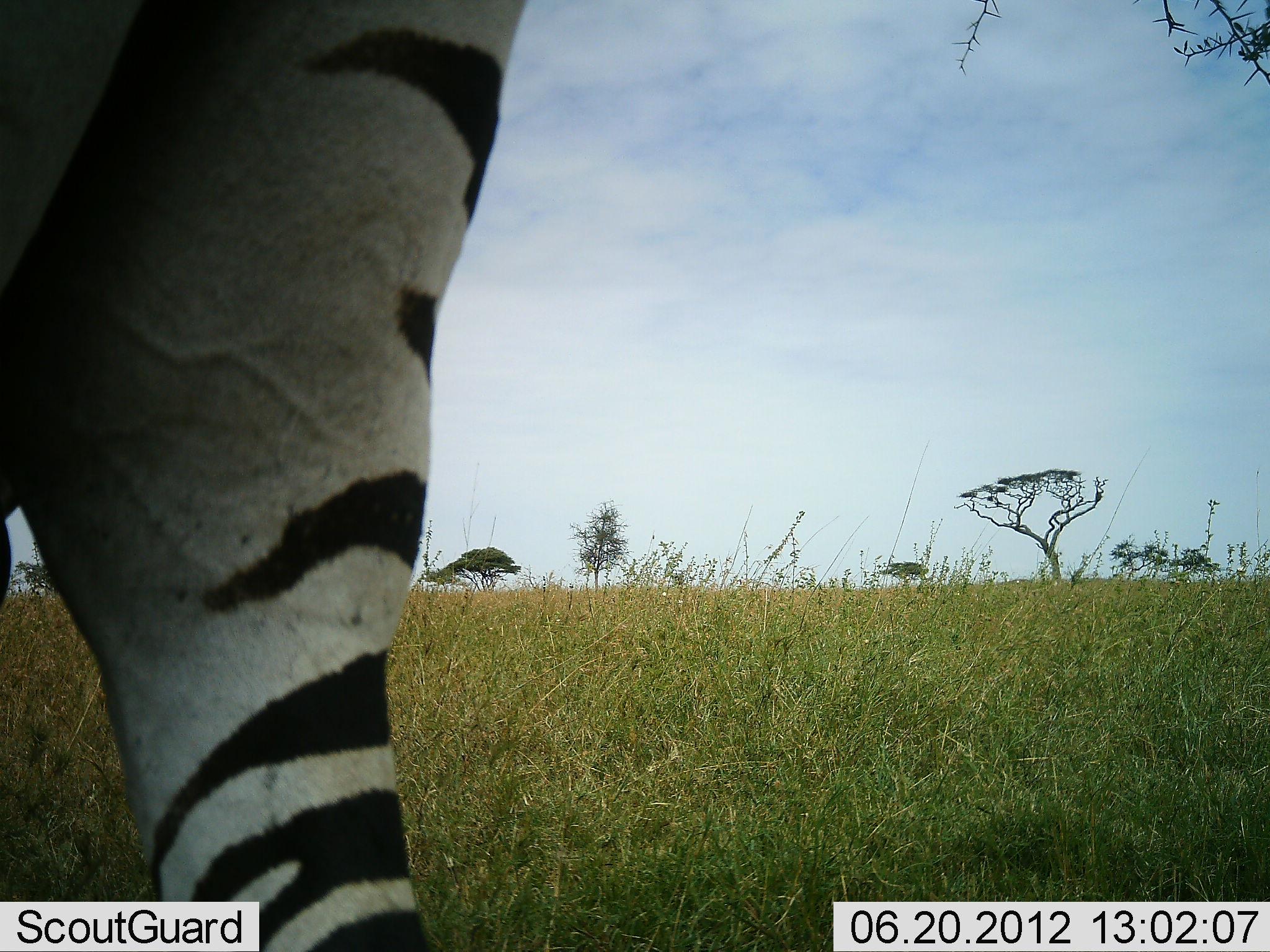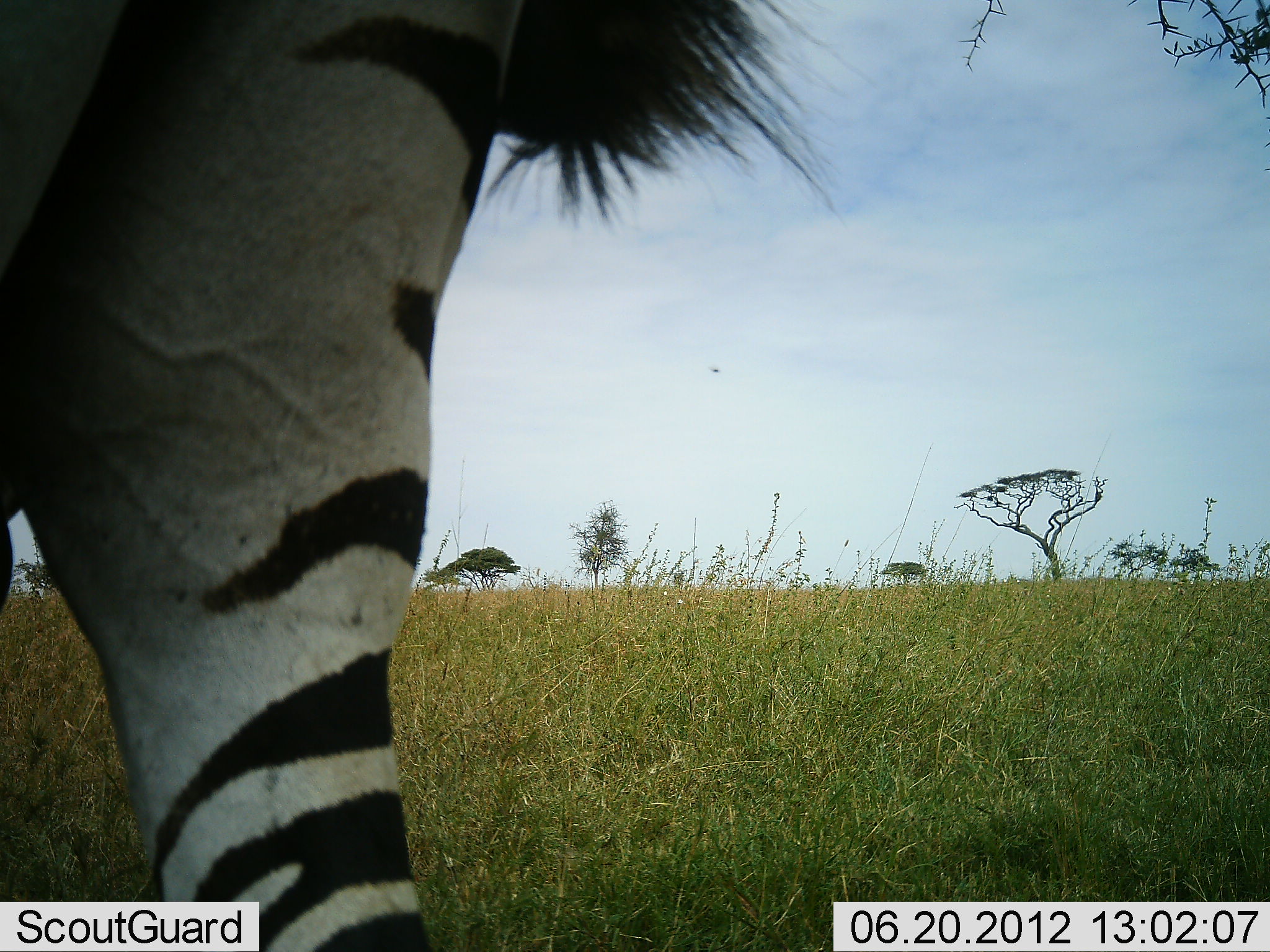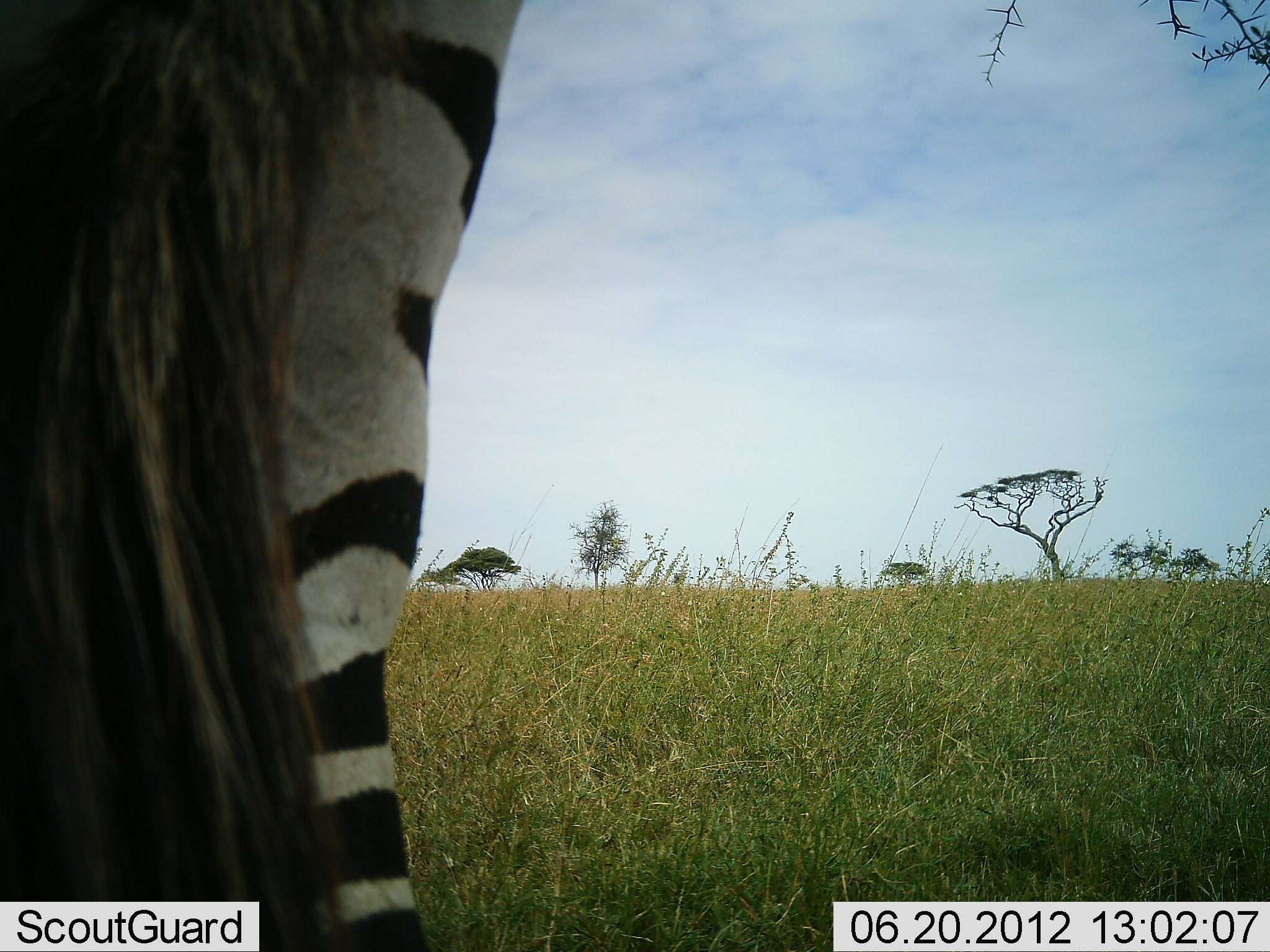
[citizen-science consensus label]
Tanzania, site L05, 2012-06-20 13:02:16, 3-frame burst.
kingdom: Animalia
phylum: Chordata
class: Mammalia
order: Perissodactyla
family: Equidae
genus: Equus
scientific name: Equus quagga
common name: plains zebra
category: zebra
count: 1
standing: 90%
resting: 0%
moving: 10%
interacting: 0%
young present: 0%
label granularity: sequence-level